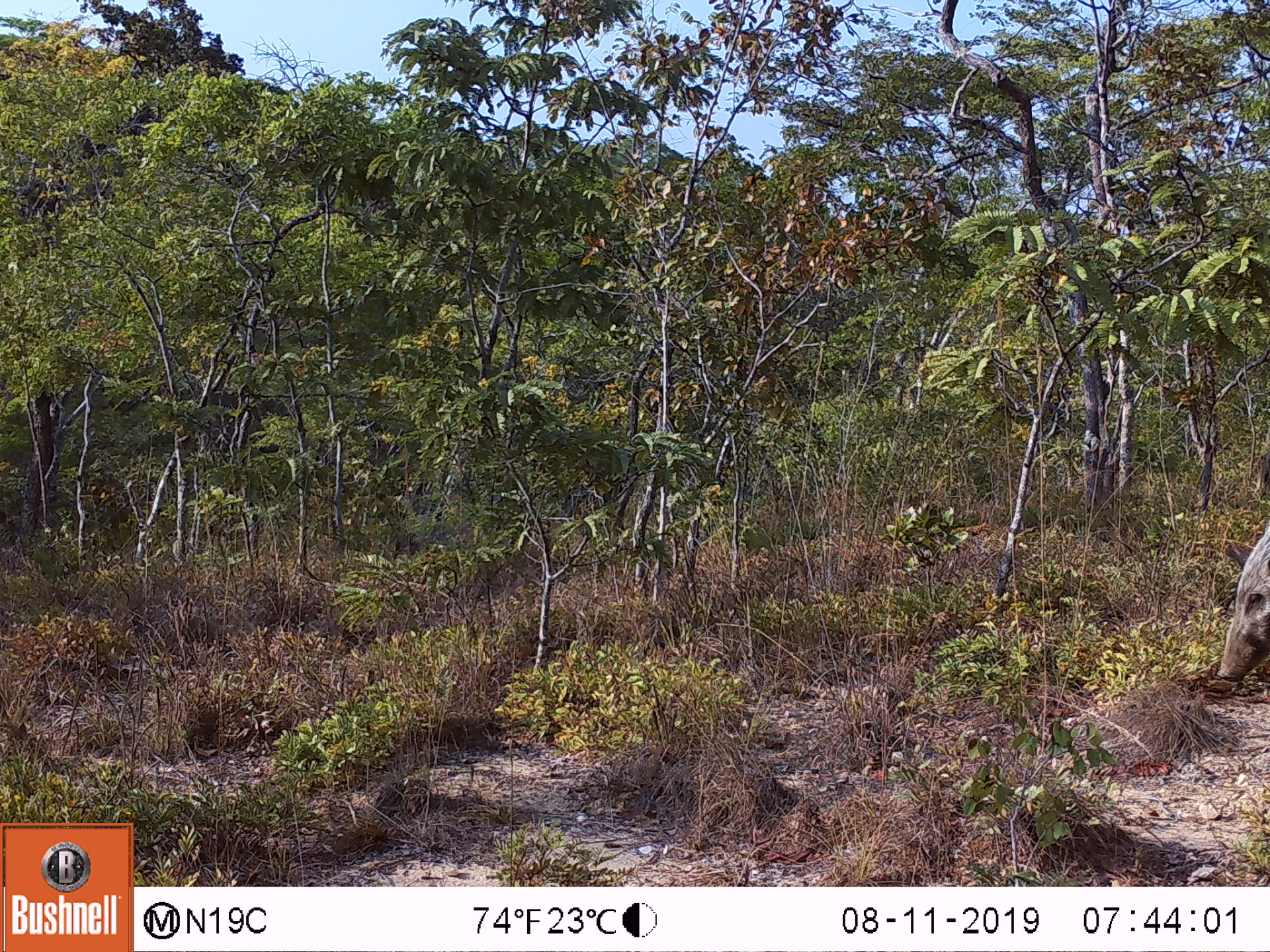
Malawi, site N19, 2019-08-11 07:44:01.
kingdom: Animalia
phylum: Chordata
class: Mammalia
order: Artiodactyla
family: Suidae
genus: Potamochoerus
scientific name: Potamochoerus larvatus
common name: bushpig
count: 1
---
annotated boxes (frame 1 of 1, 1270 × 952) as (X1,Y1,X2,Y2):
bushpig: (1207,513,1269,689)